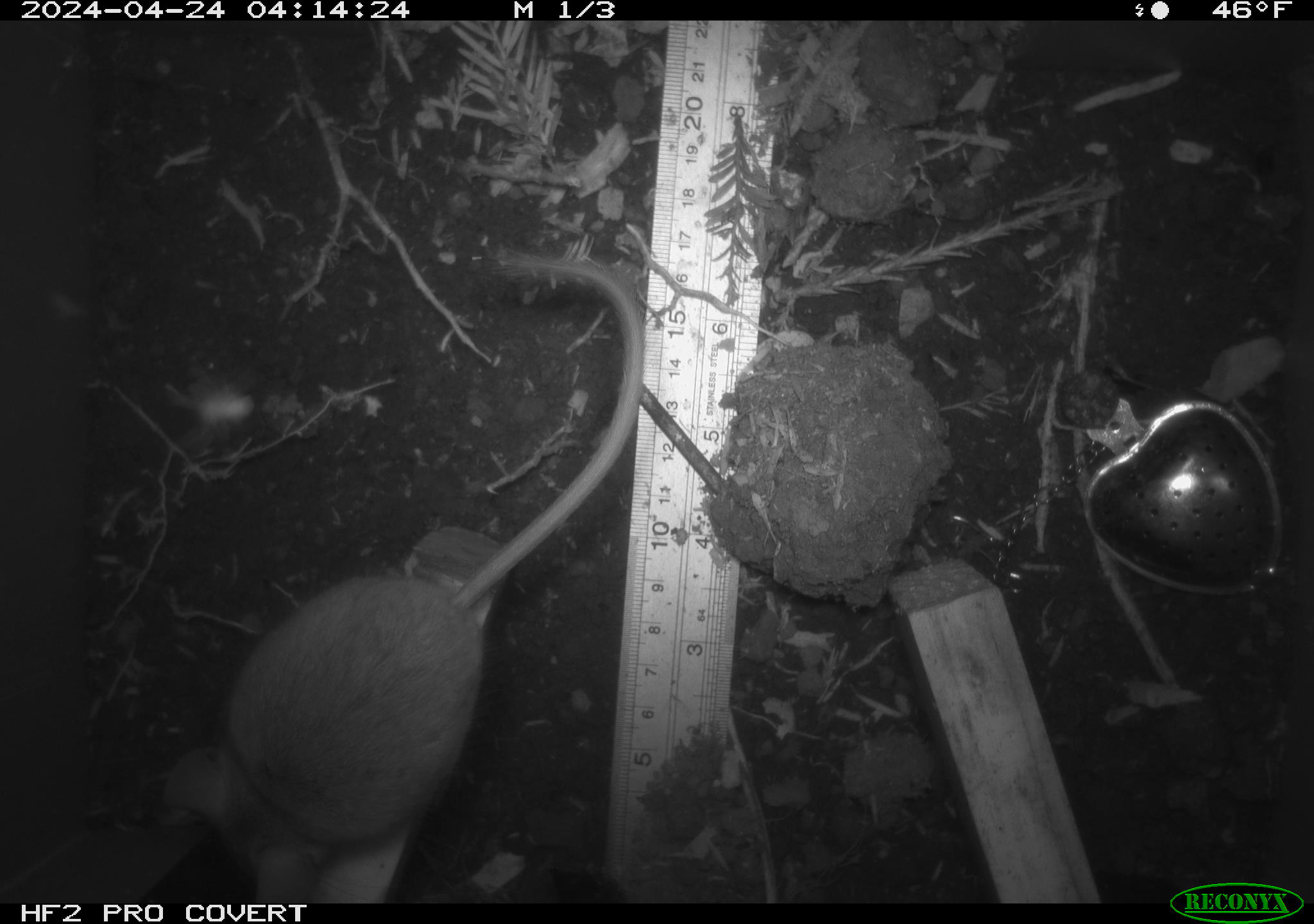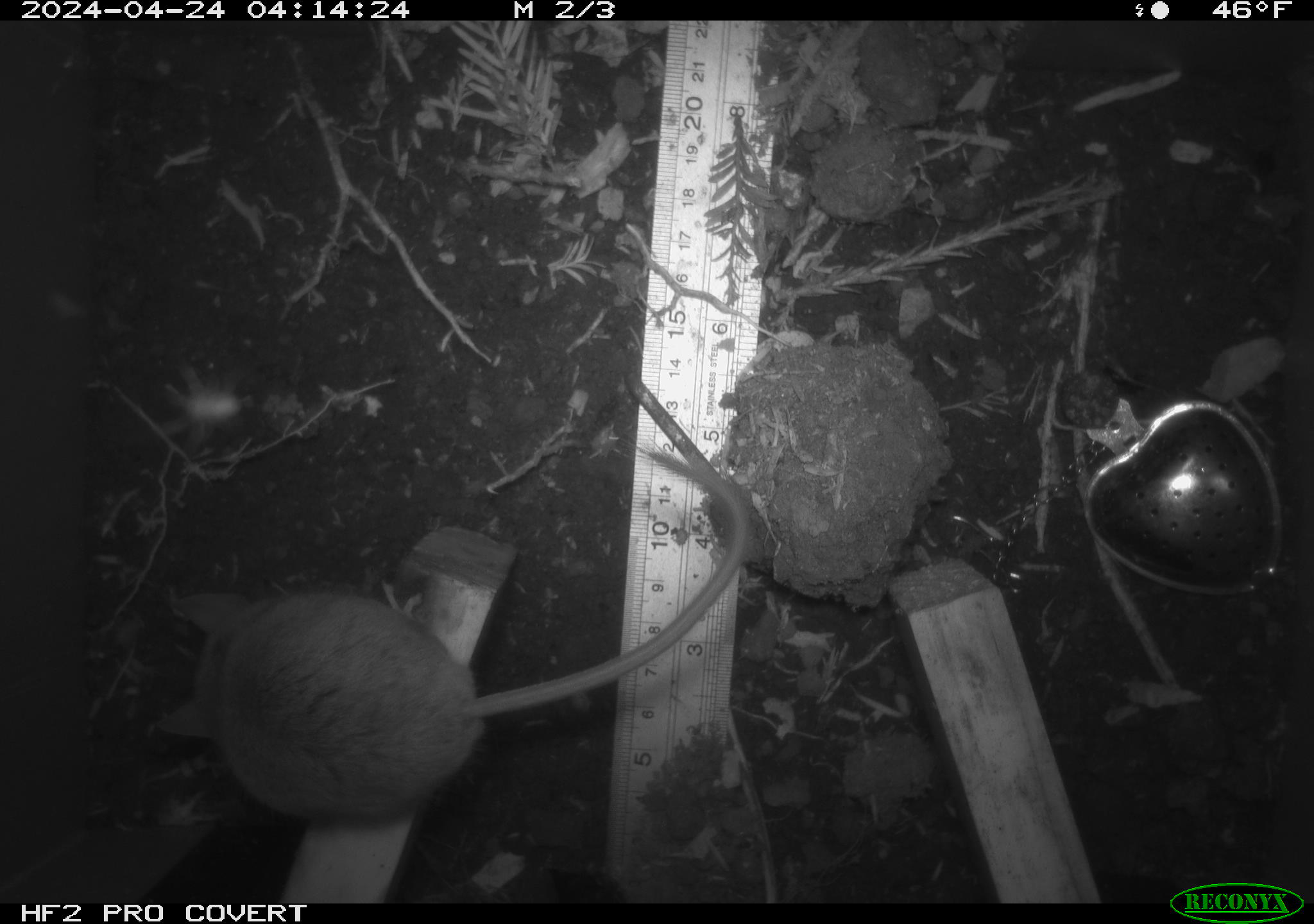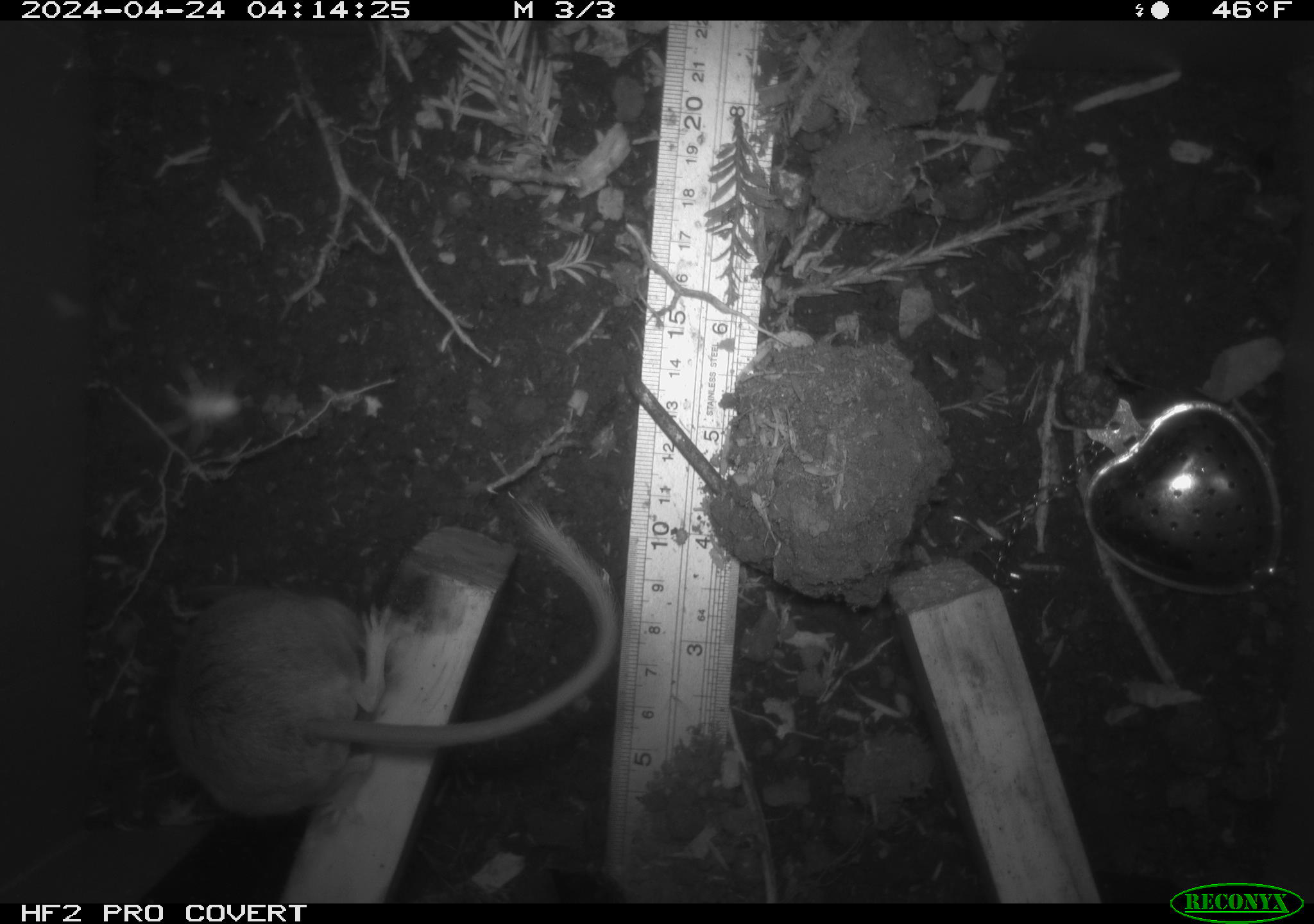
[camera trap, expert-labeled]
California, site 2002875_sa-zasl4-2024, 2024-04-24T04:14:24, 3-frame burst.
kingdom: Animalia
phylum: Chordata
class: Mammalia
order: Rodentia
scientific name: Rodentia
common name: rodent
Rodent (Rodentia).